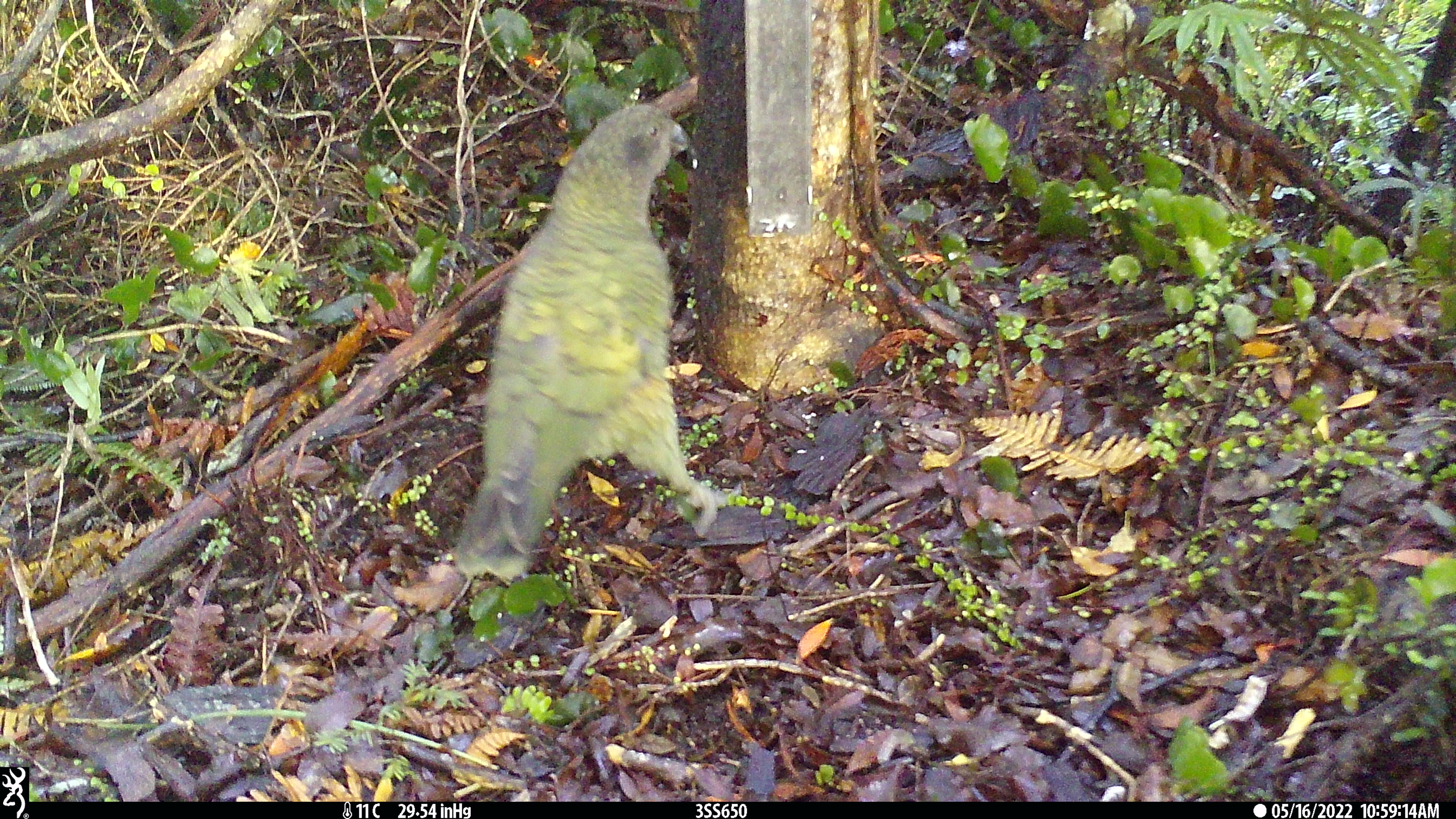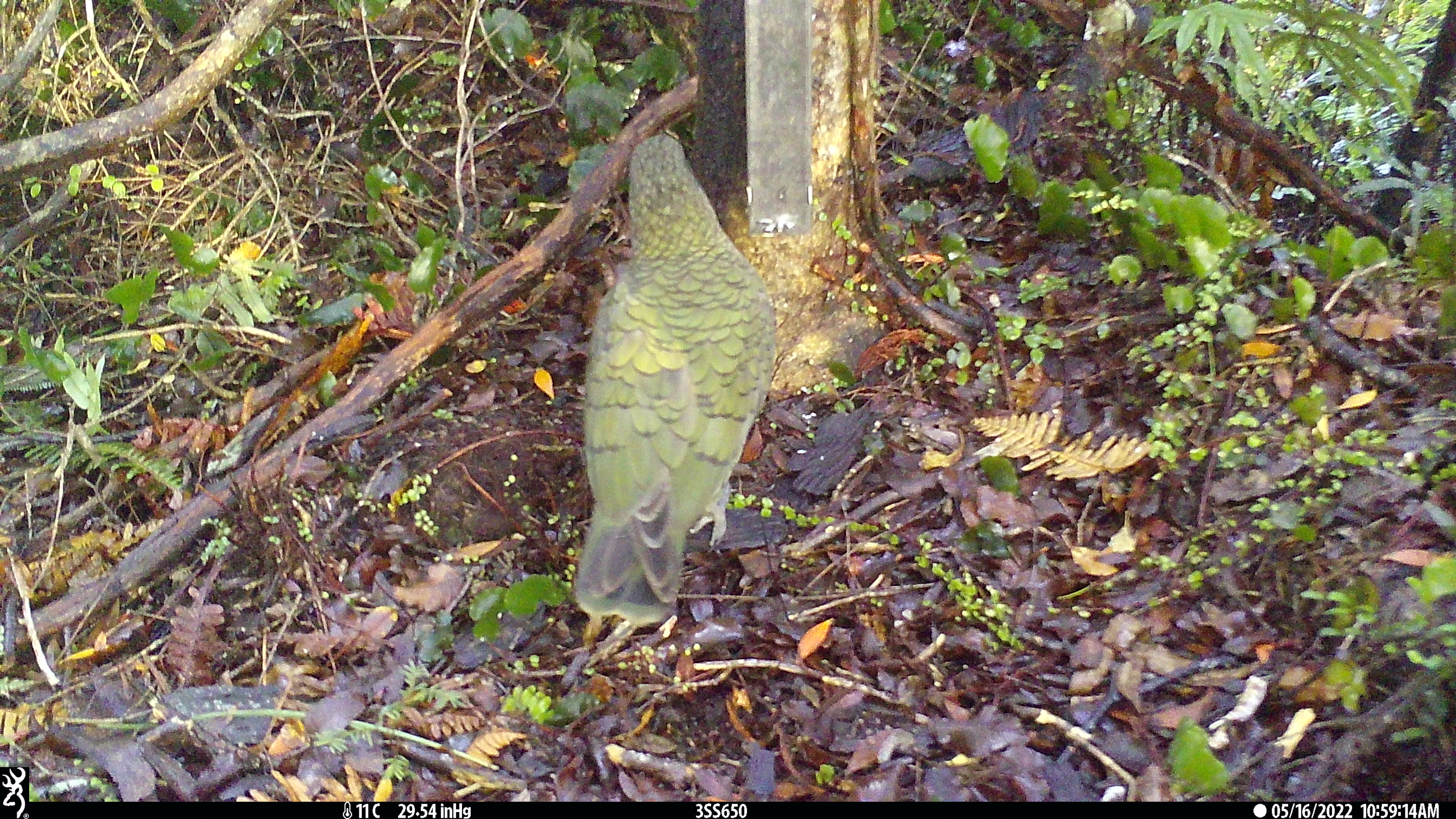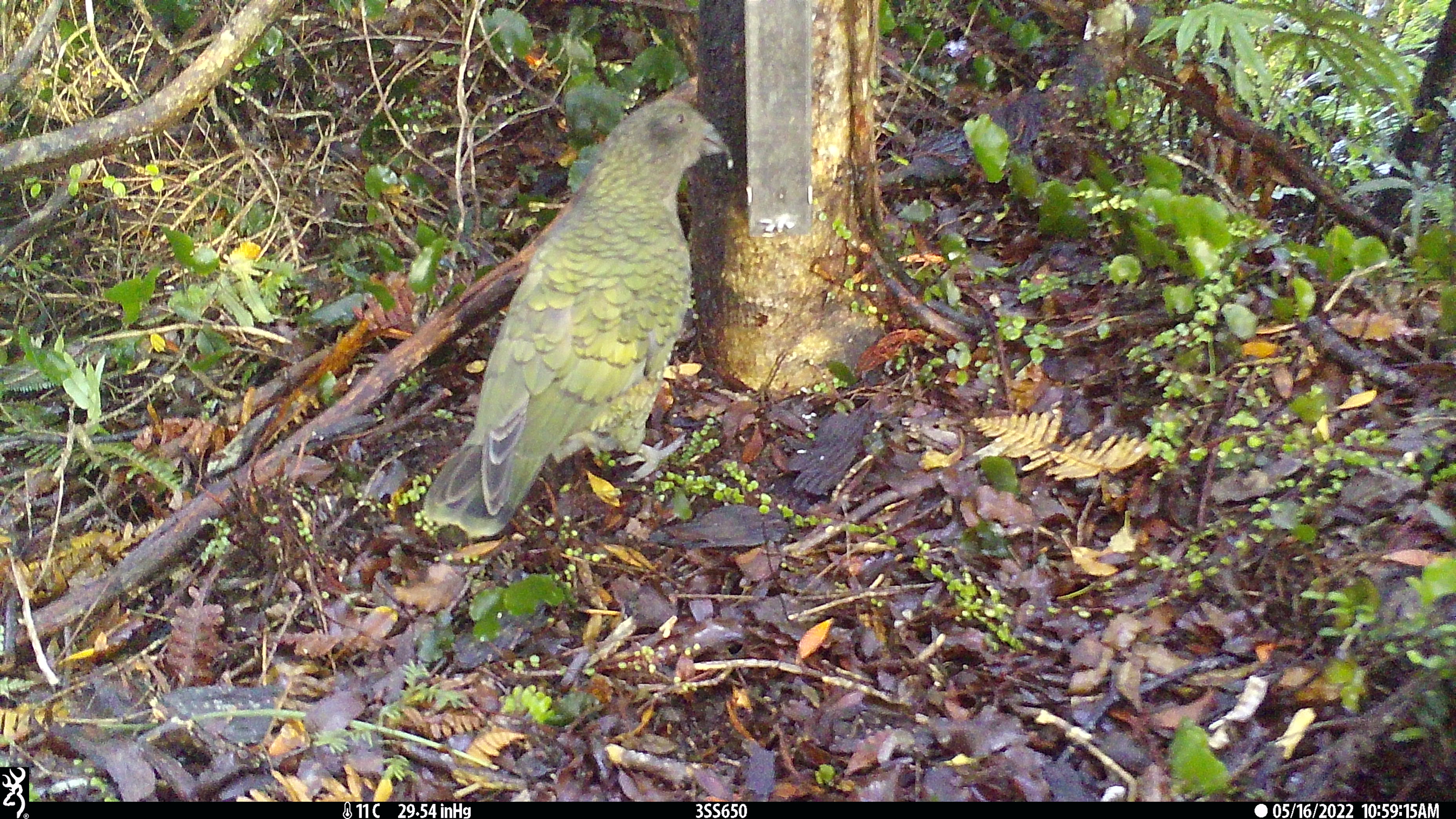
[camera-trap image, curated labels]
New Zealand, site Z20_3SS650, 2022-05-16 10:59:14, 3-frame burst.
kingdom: Animalia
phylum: Chordata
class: Aves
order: Psittaciformes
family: Strigopidae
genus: Nestor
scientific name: Nestor notabilis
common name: kea